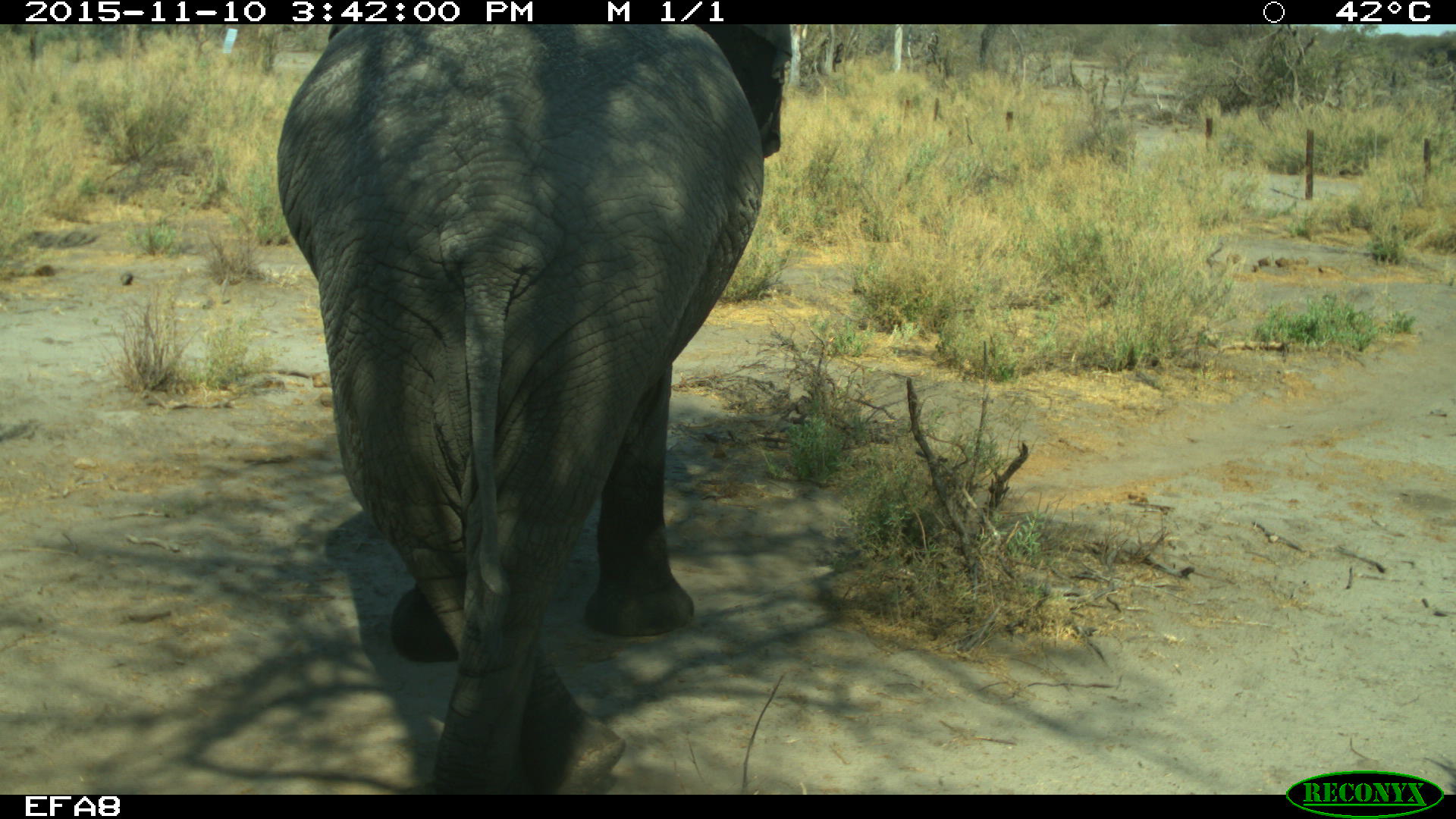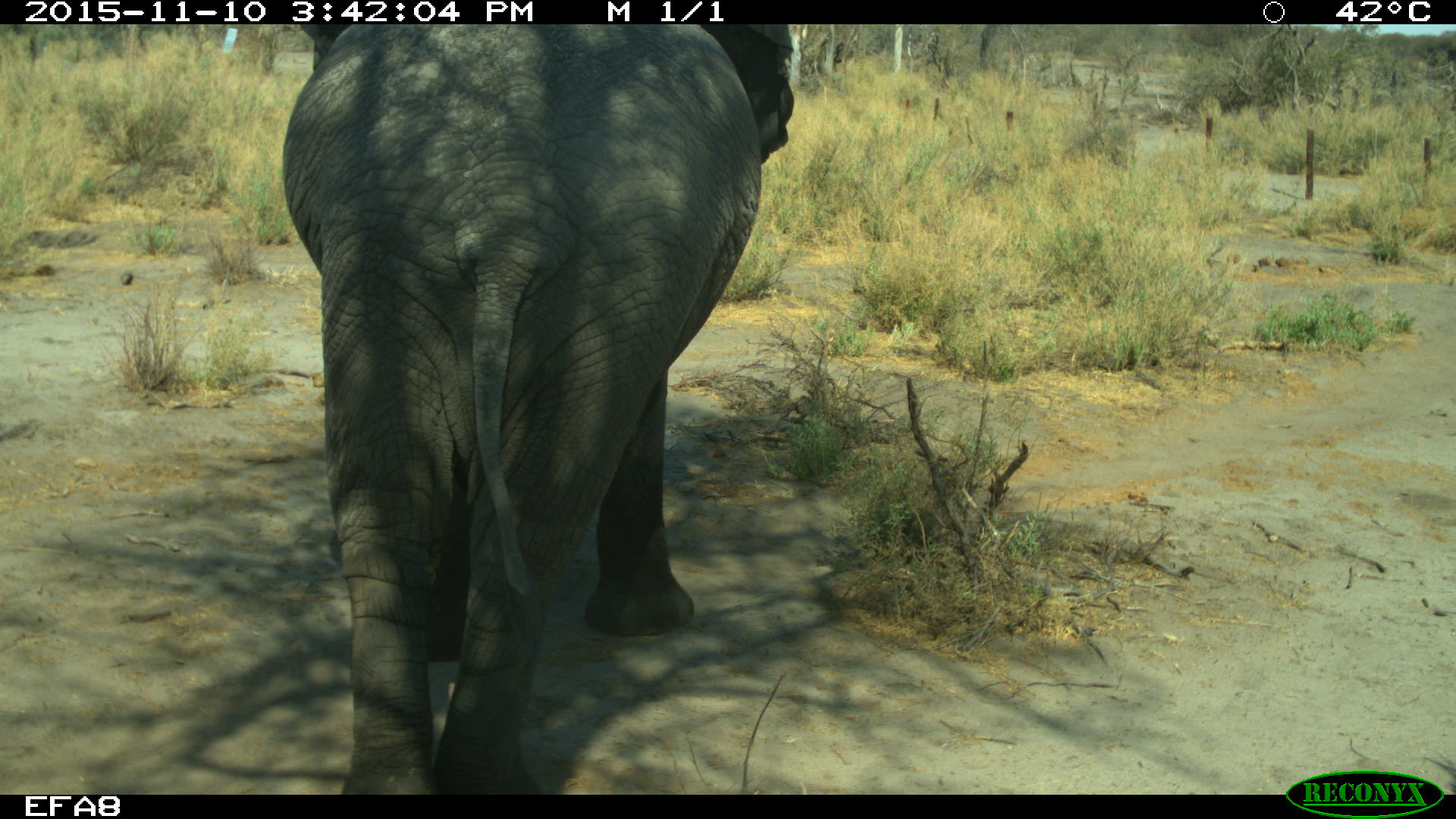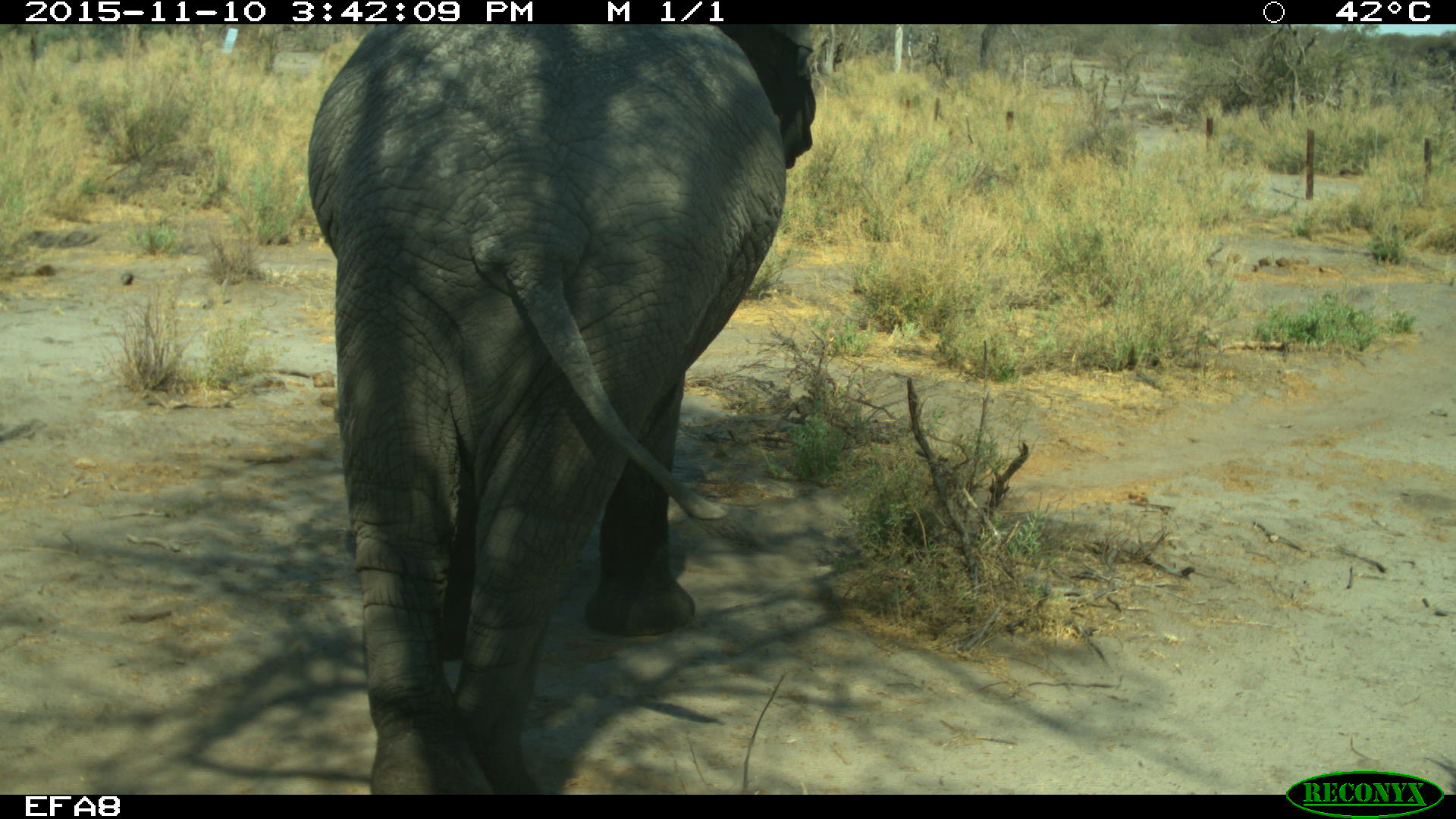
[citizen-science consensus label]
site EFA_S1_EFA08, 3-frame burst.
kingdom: Animalia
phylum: Chordata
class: Mammalia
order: Proboscidea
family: Elephantidae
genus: Loxodonta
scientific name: Loxodonta africana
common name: african bush elephant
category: elephant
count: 1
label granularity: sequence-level